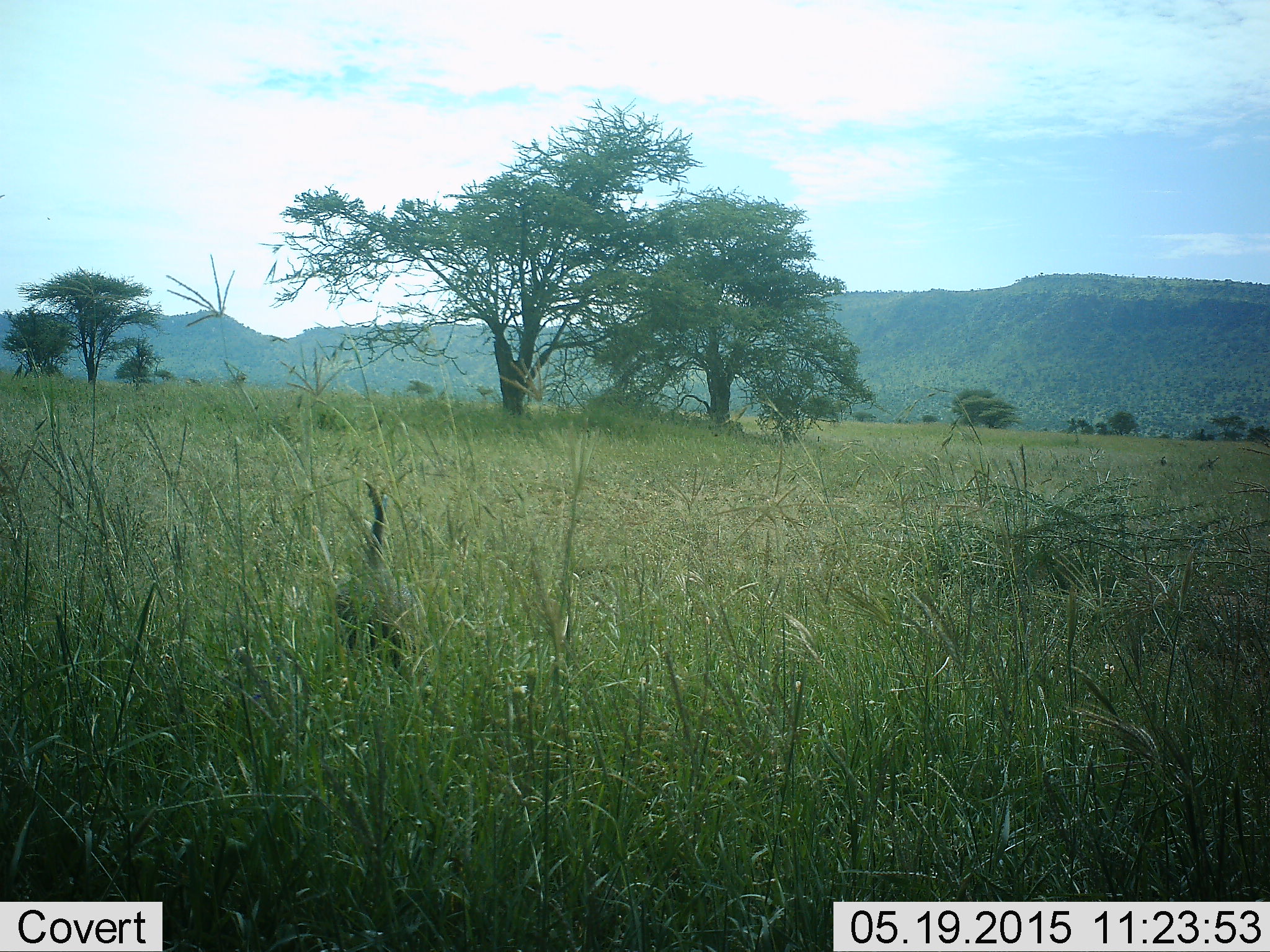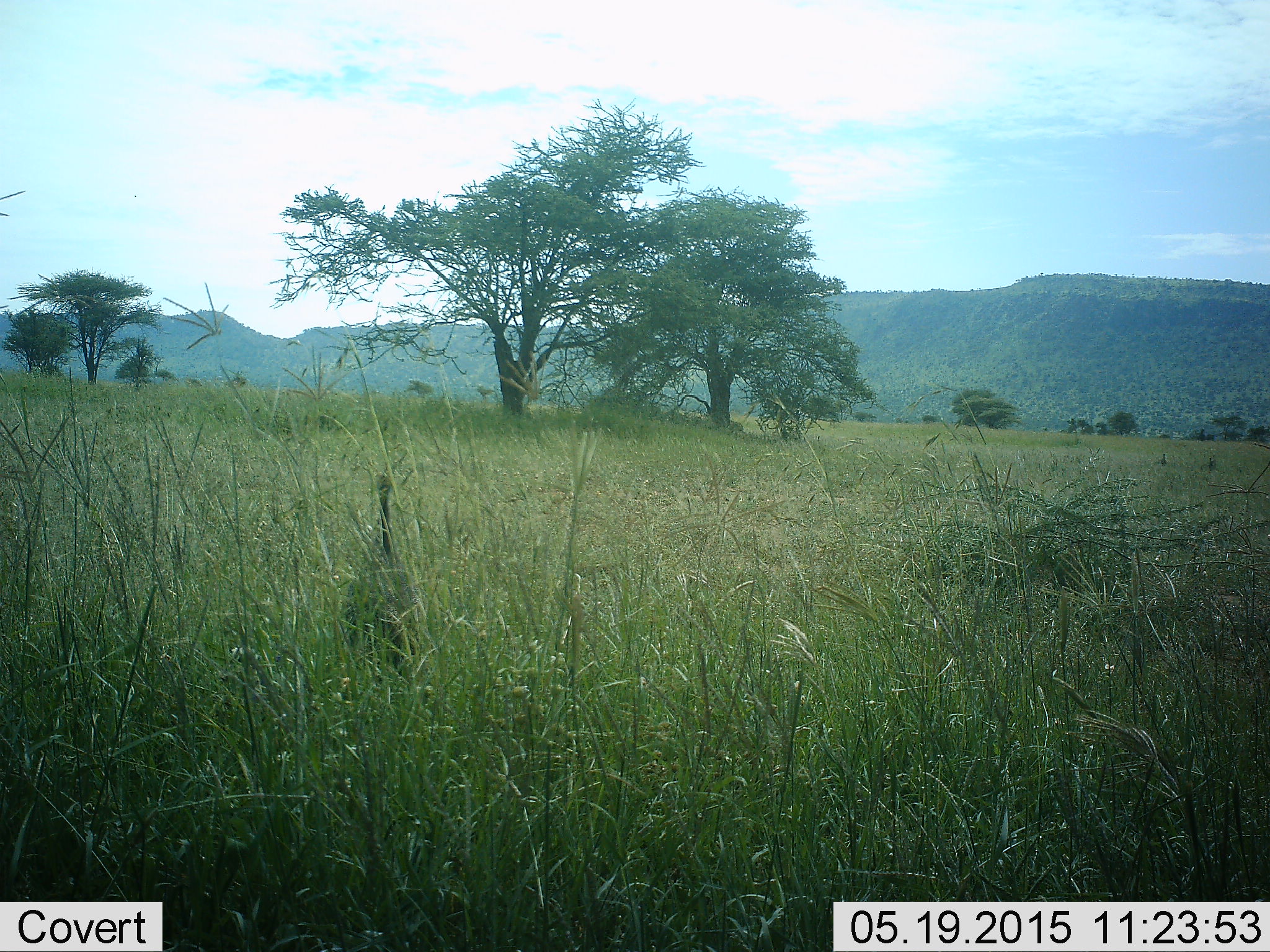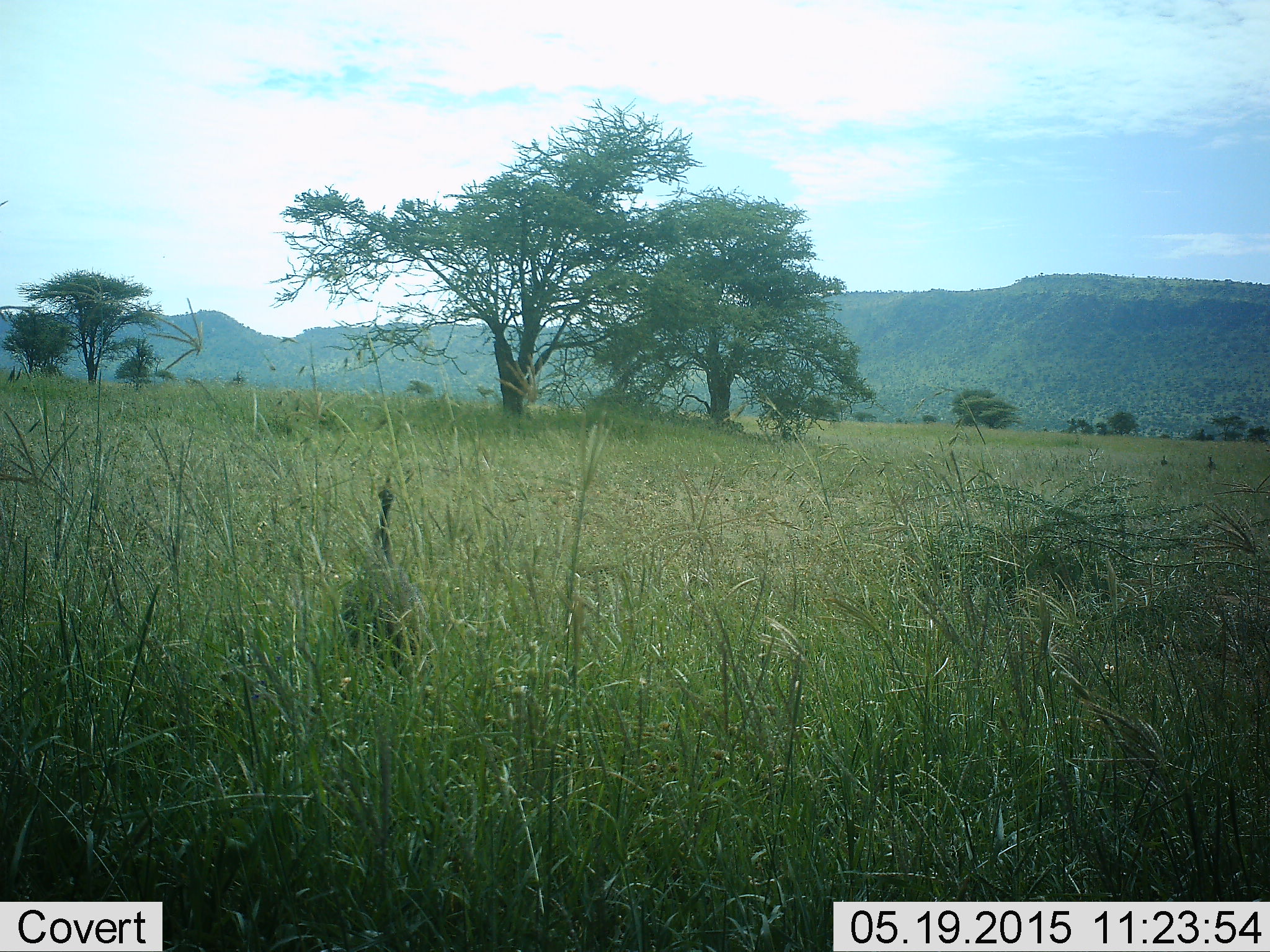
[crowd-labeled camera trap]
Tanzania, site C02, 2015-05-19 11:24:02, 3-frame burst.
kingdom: Animalia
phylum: Chordata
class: Aves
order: Galliformes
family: Numididae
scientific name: Numididae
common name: guinea fowl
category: guineafowl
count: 1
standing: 100%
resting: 0%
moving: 0%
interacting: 0%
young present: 0%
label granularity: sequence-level